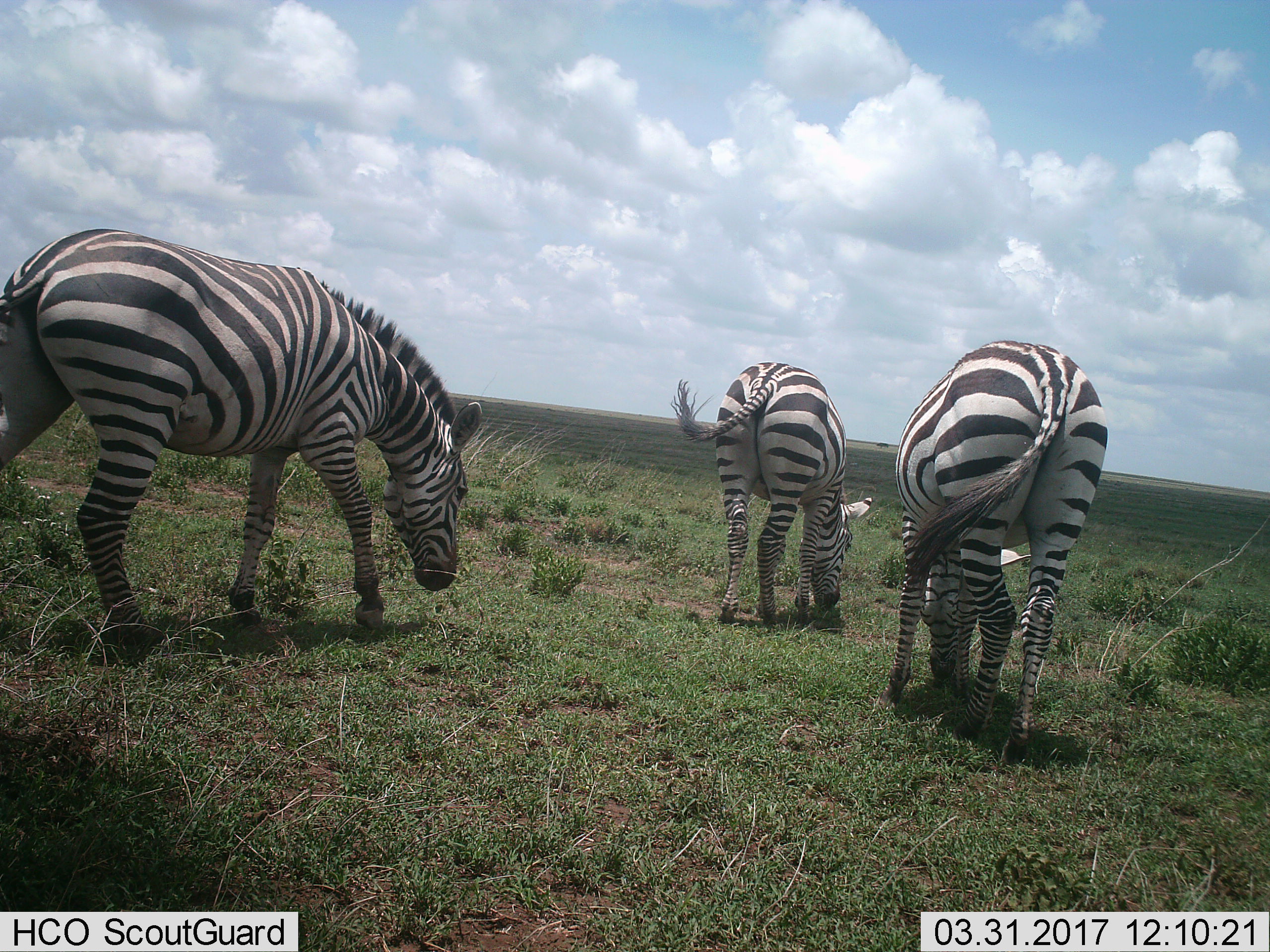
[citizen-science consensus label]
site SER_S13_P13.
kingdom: Animalia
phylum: Chordata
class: Mammalia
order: Perissodactyla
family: Equidae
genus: Equus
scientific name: Equus quagga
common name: plains zebra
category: zebraplains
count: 3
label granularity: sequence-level